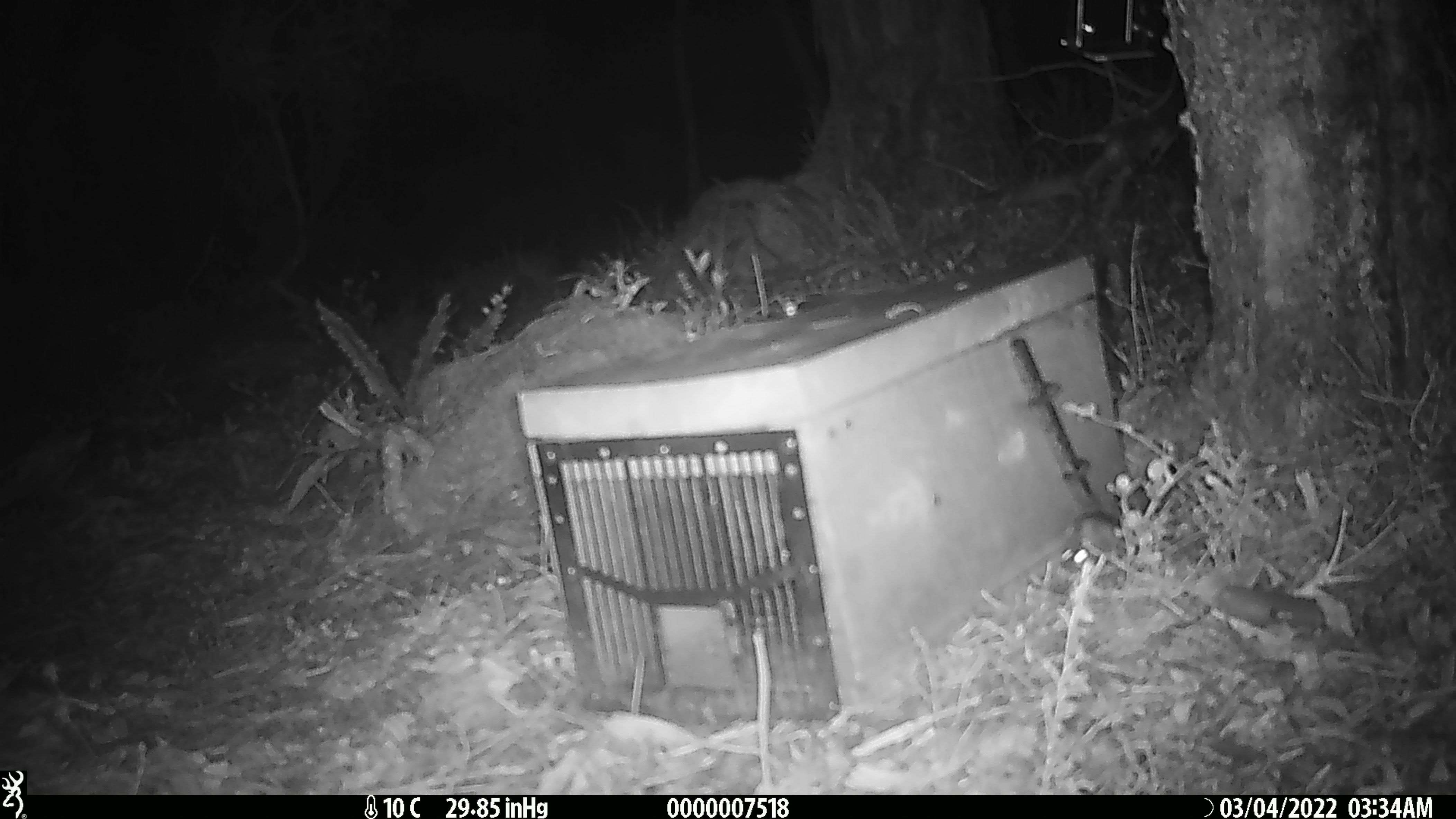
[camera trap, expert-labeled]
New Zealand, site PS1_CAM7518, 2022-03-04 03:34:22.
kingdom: Animalia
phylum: Chordata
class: Mammalia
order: Rodentia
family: Muridae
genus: Mus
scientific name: Mus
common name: mouse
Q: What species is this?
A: Mouse (Mus).